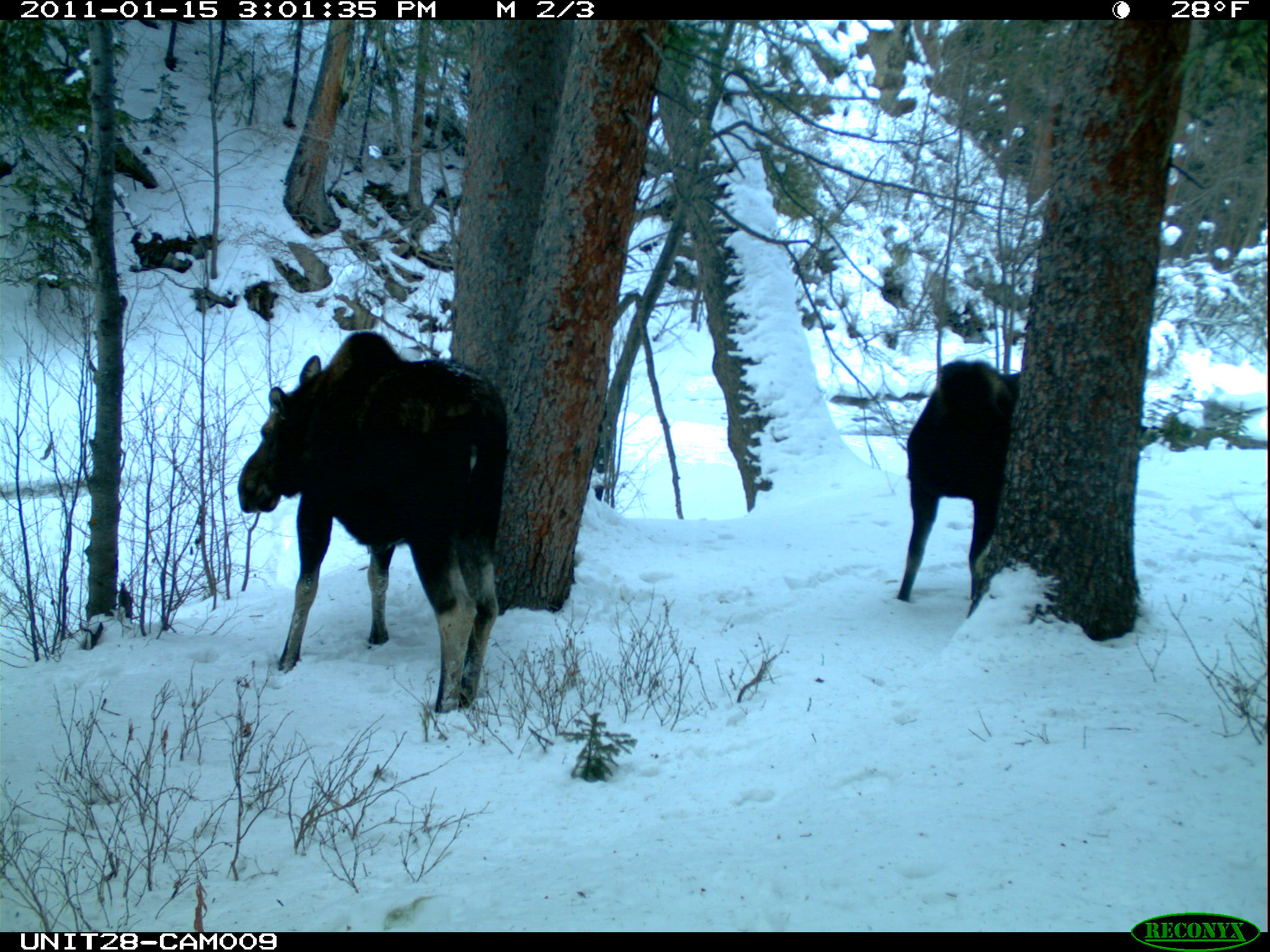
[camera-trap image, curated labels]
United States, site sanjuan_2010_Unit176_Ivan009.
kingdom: Animalia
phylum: Chordata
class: Mammalia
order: Artiodactyla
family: Cervidae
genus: Alces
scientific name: Alces alces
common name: moose